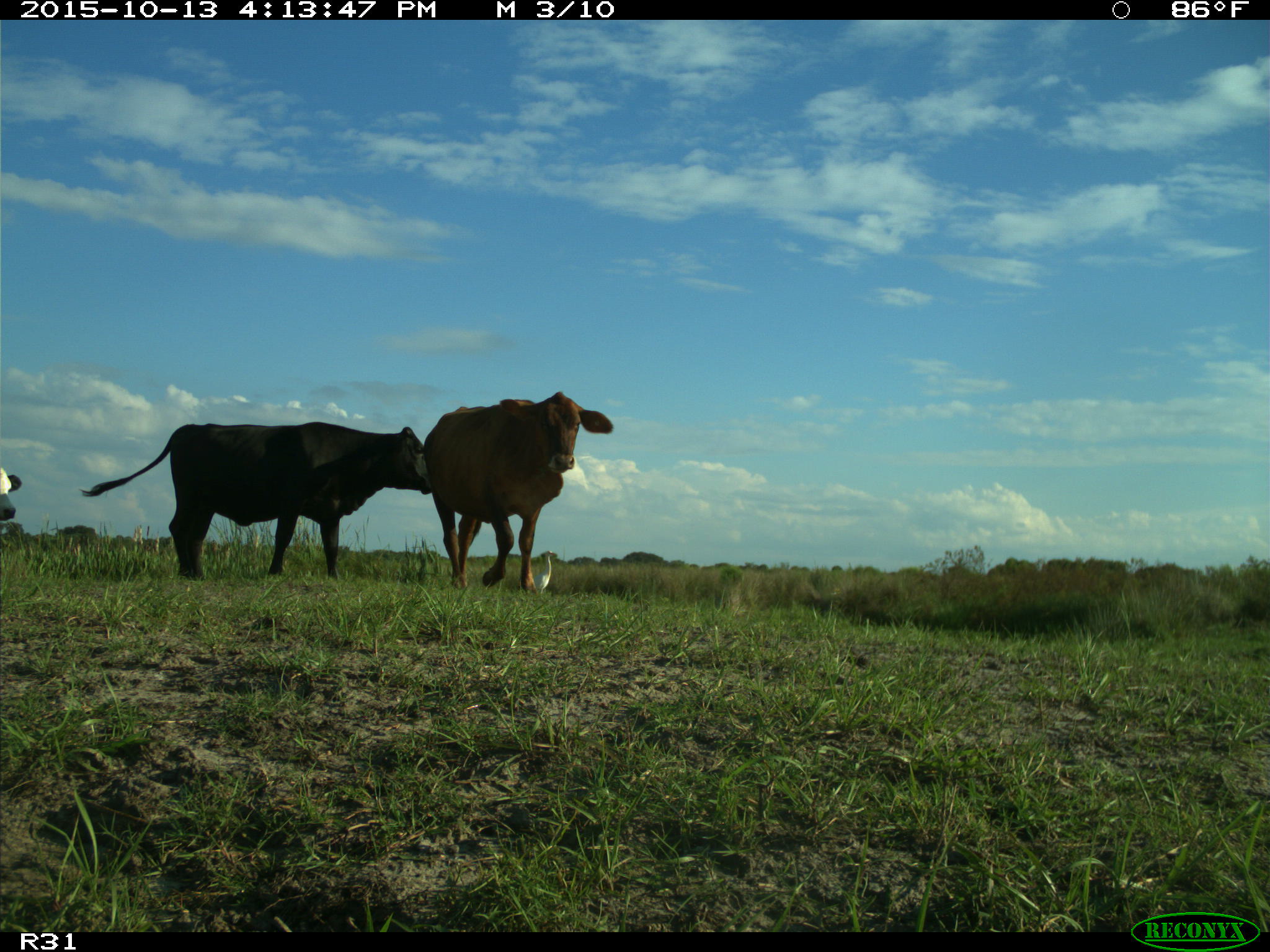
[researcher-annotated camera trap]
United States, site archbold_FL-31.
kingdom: Animalia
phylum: Chordata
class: Mammalia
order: Artiodactyla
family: Bovidae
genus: Bos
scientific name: Bos taurus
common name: domestic cow